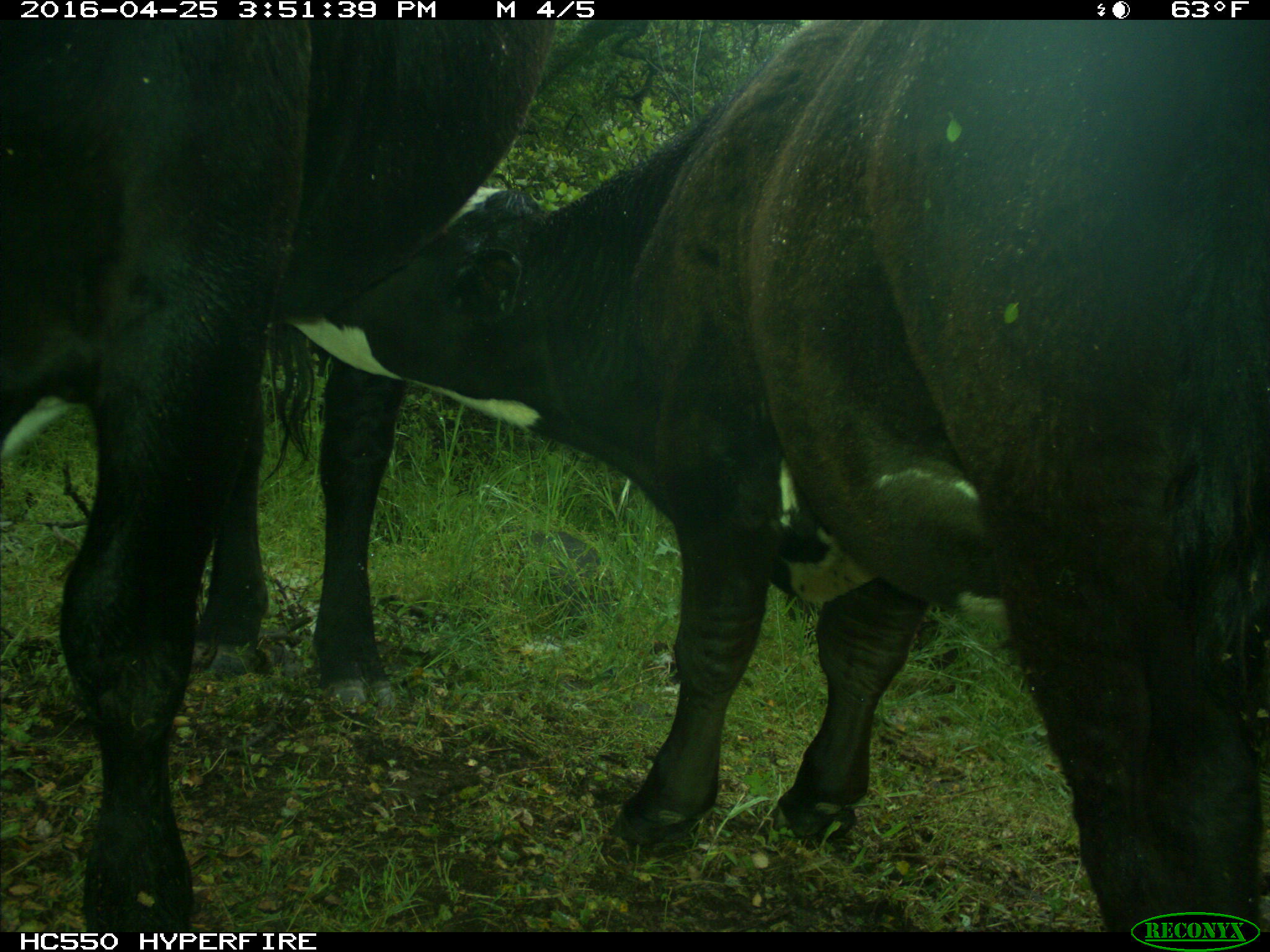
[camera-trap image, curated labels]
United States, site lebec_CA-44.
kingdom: Animalia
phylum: Chordata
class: Mammalia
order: Artiodactyla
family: Bovidae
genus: Bos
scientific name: Bos taurus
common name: domestic cow